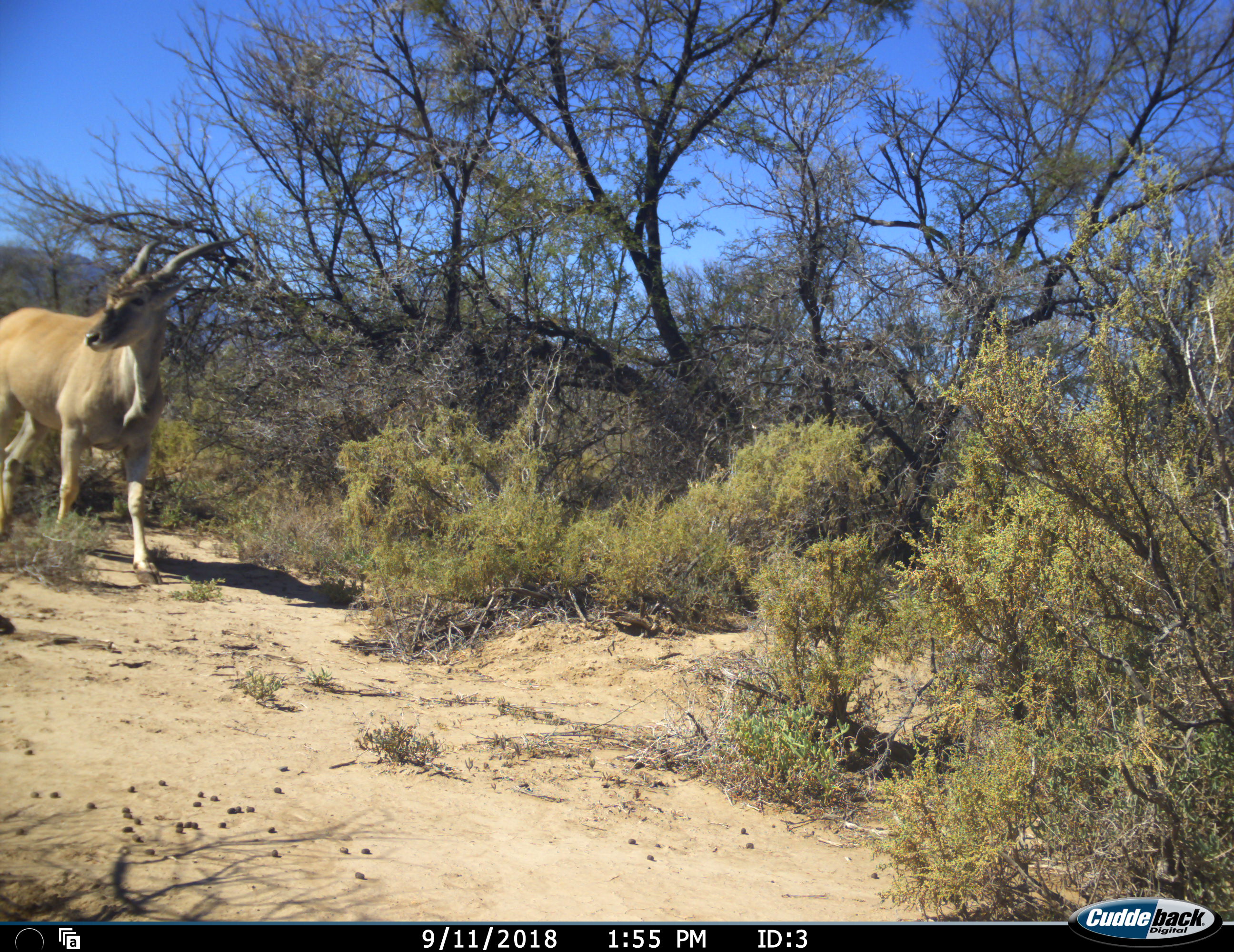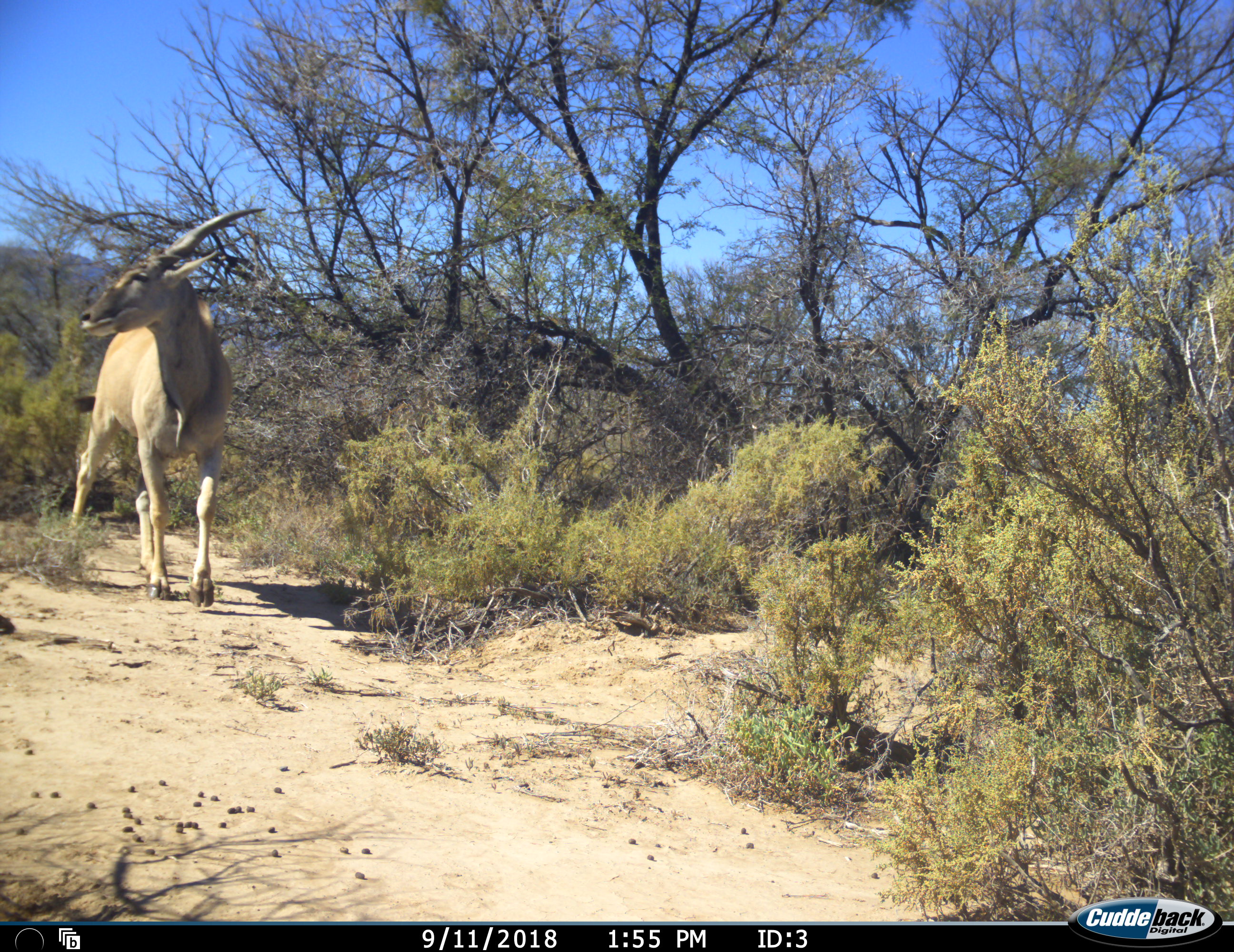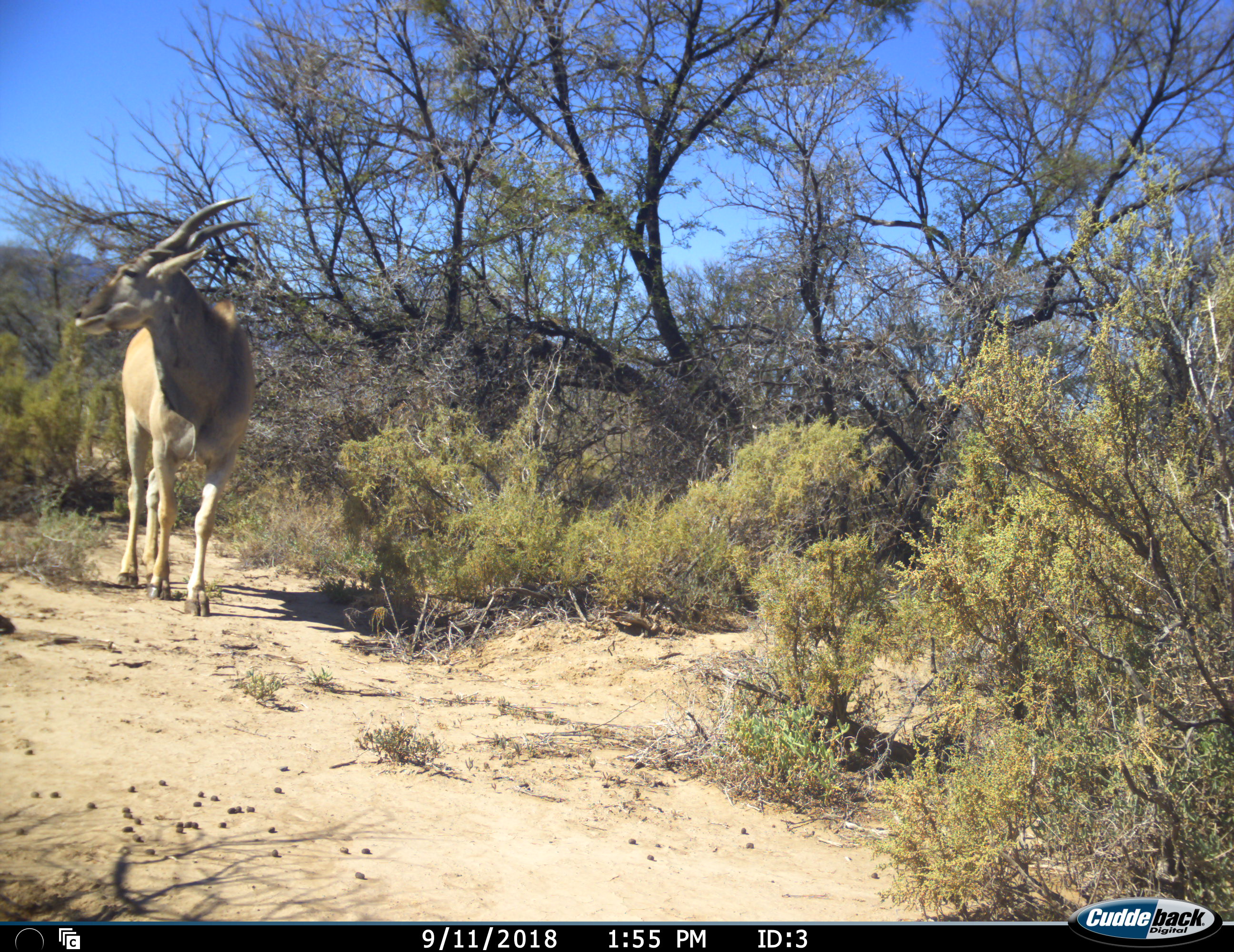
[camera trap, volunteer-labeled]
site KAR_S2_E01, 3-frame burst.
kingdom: Animalia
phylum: Chordata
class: Mammalia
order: Artiodactyla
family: Bovidae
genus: Tragelaphus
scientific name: Tragelaphus oryx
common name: eland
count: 1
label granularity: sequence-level